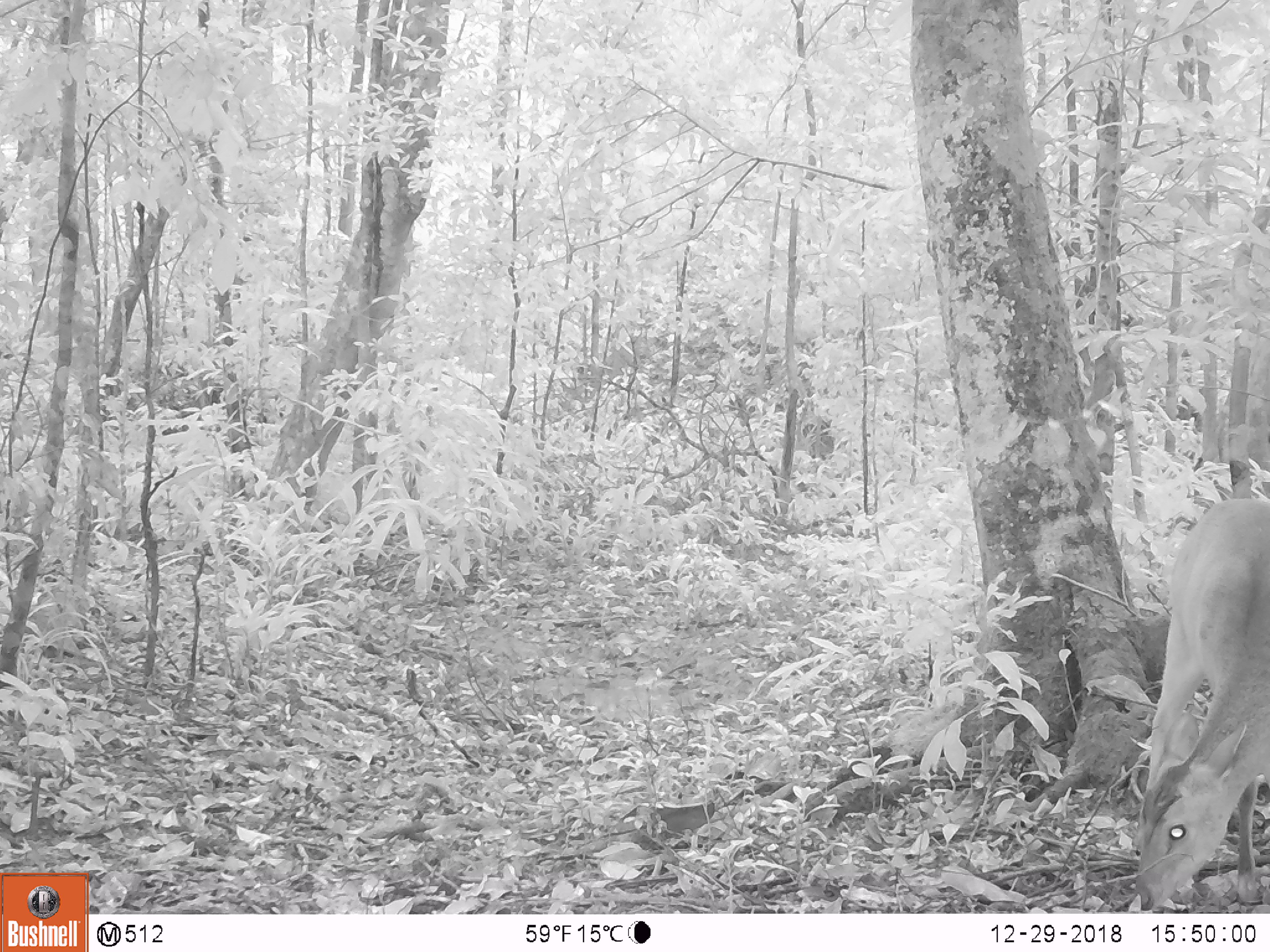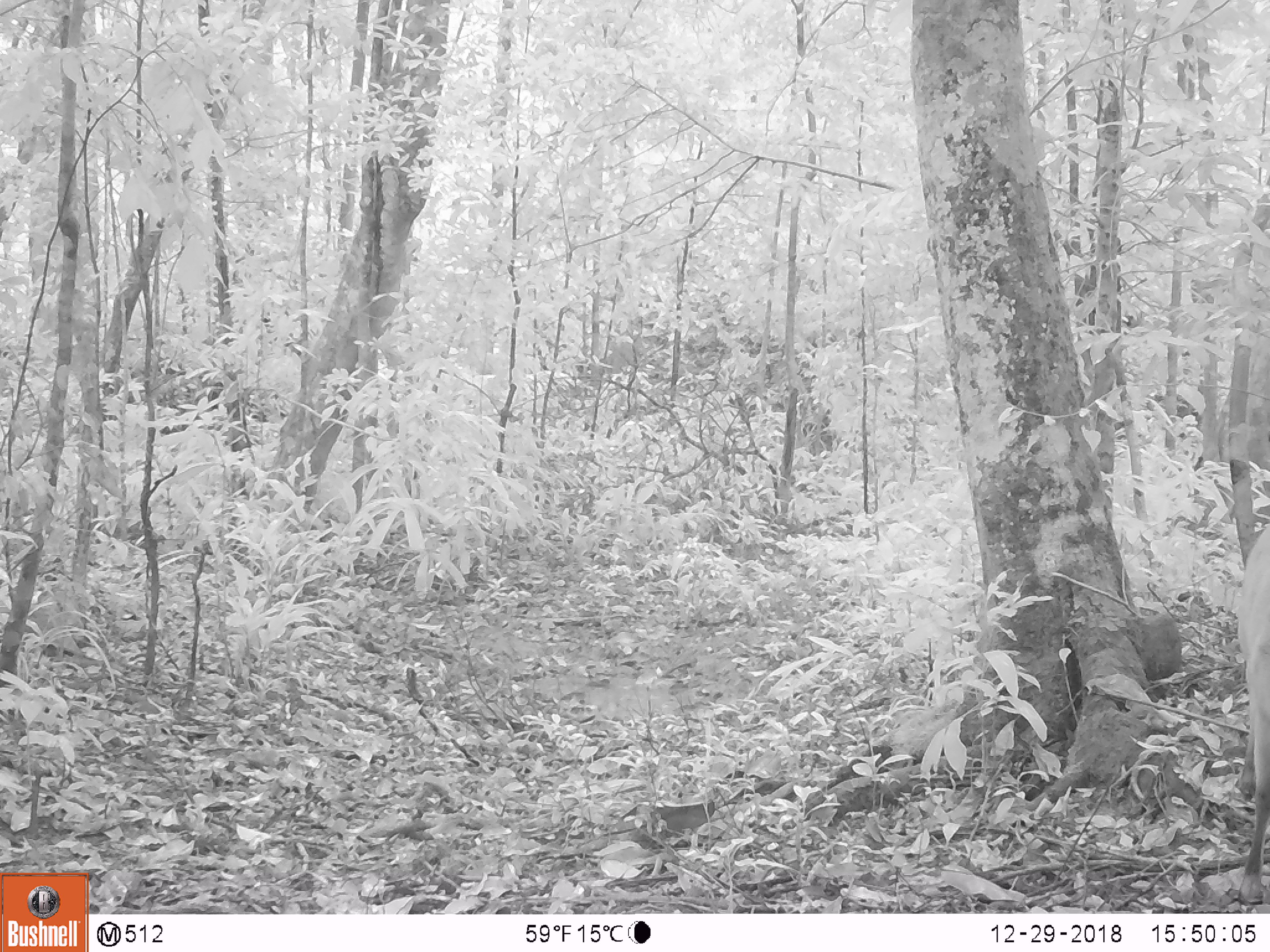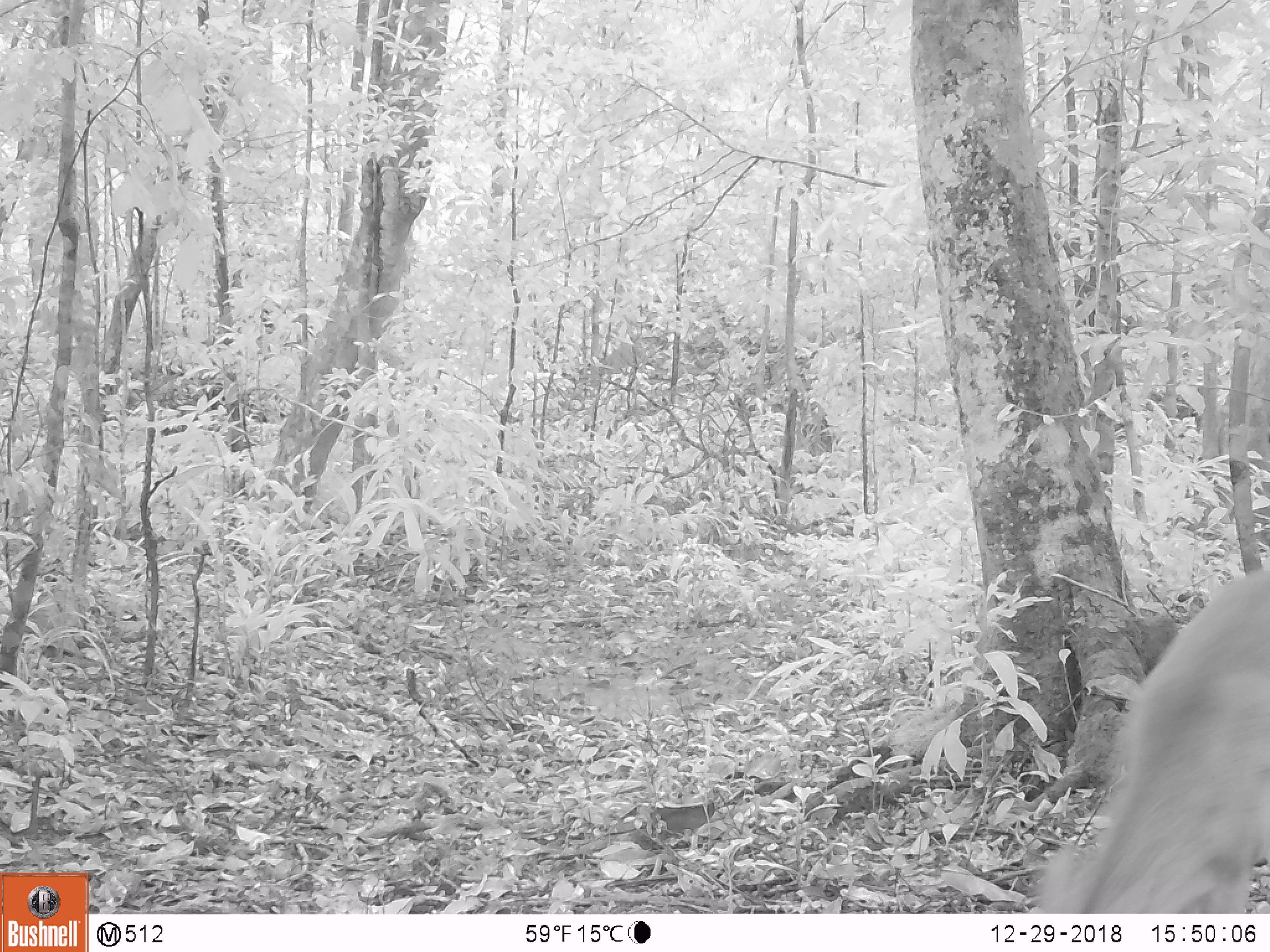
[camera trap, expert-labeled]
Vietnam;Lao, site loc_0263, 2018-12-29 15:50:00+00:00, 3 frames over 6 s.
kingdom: Animalia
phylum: Chordata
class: Mammalia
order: Artiodactyla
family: Cervidae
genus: Muntiacus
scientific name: Muntiacus vuquangensis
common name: large-antlered muntjac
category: large antlered muntjac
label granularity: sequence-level